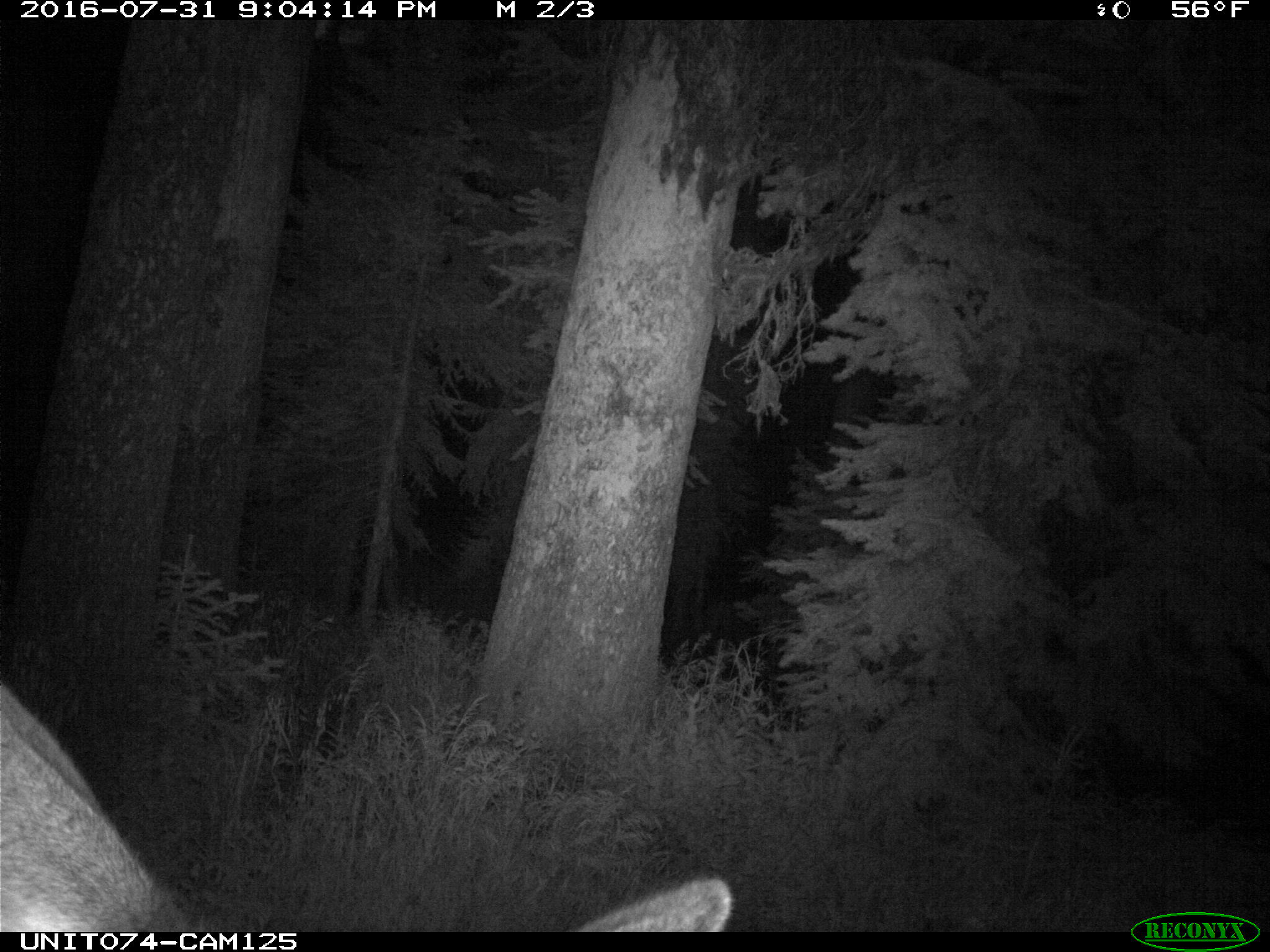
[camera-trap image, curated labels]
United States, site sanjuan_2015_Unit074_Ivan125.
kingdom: Animalia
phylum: Chordata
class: Mammalia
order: Artiodactyla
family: Cervidae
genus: Cervus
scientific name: Cervus elaphus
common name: red deer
Cervus elaphus (red deer).